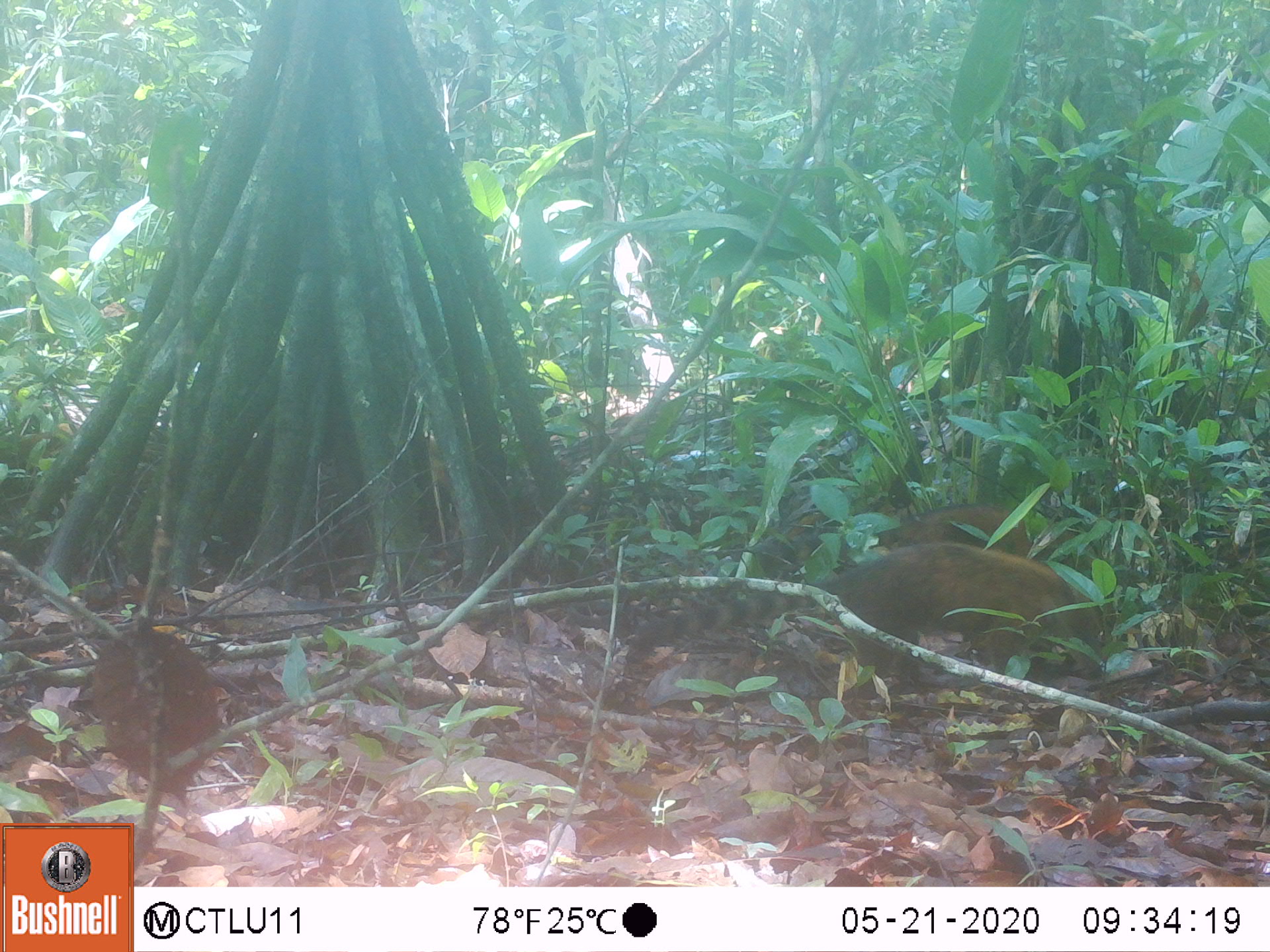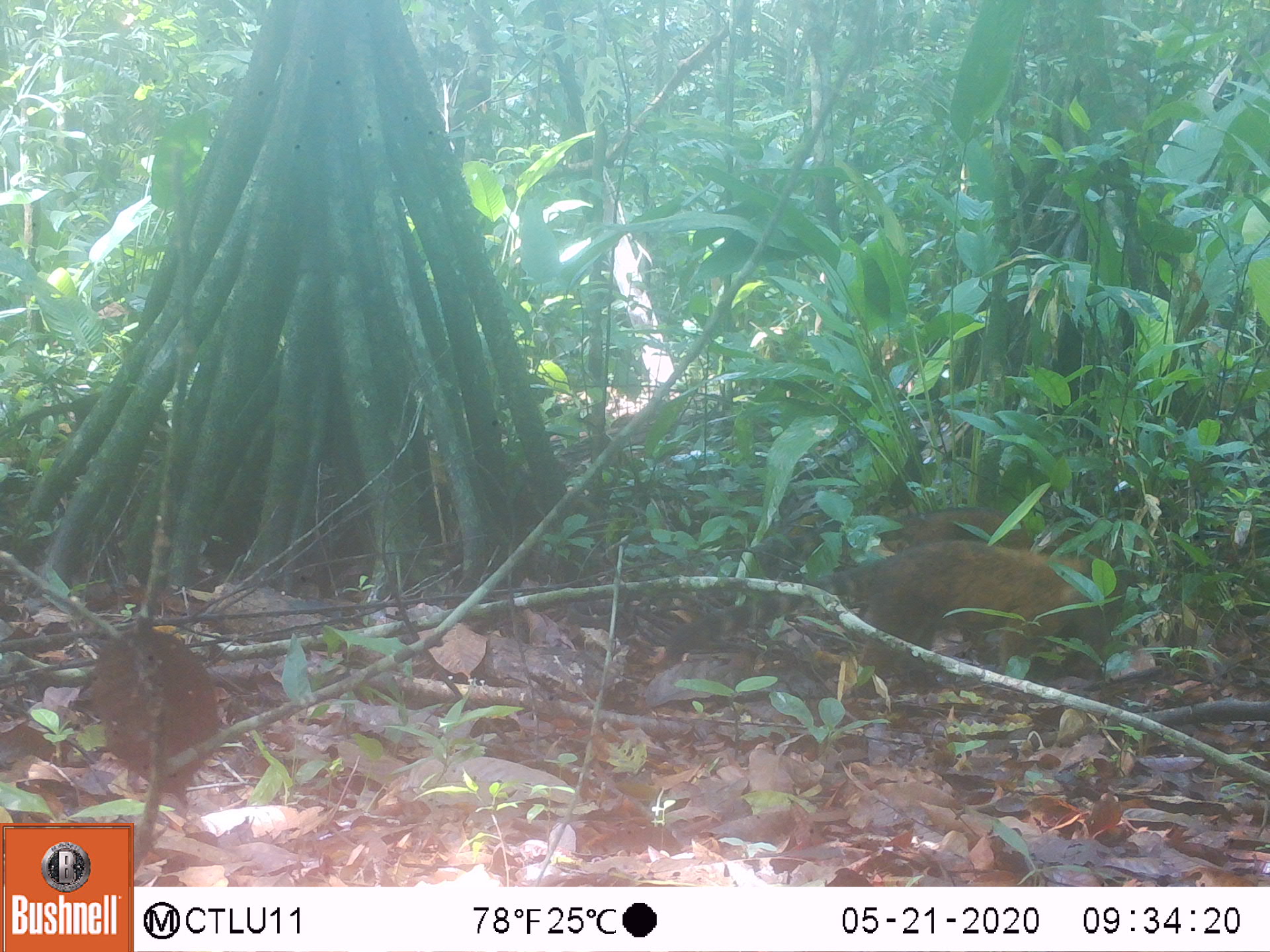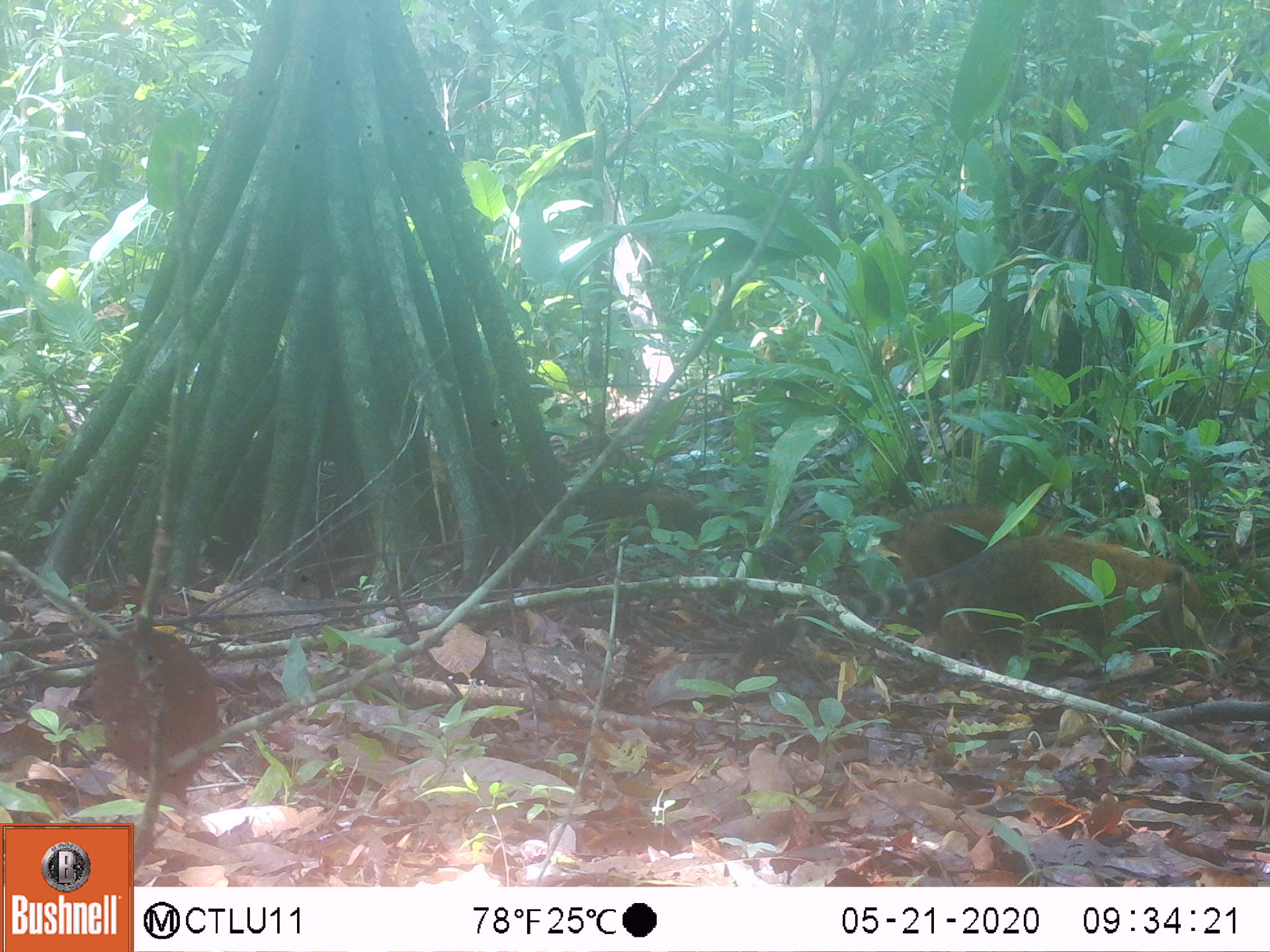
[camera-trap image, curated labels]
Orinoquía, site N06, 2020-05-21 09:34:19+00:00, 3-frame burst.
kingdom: Animalia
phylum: Chordata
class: Mammalia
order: Carnivora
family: Procyonidae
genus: Nasua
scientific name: Nasua nasua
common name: south american coati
South american coati (Nasua nasua).